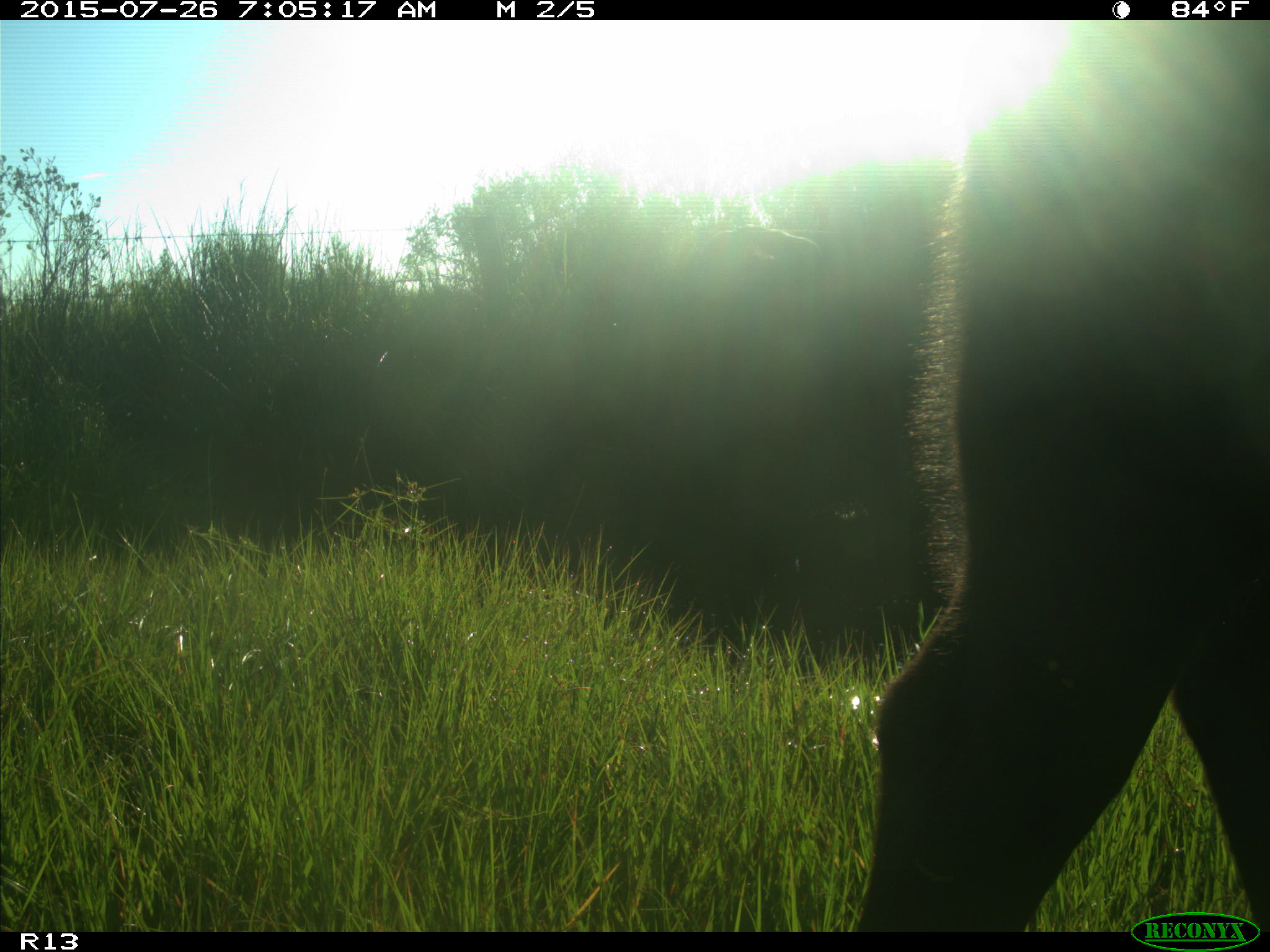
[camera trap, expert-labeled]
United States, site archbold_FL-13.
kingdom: Animalia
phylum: Chordata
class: Mammalia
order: Artiodactyla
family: Bovidae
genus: Bos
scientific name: Bos taurus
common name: domestic cow